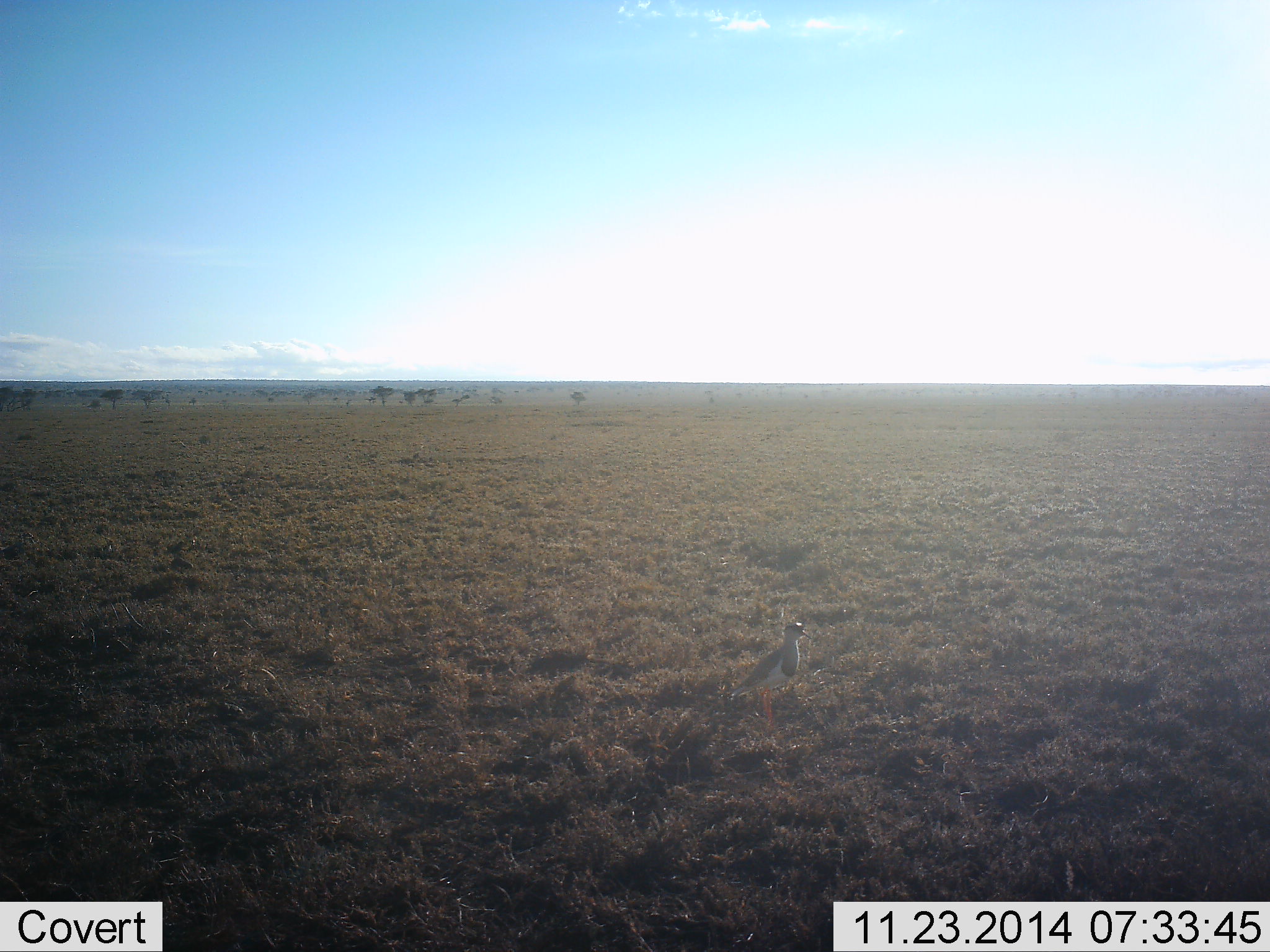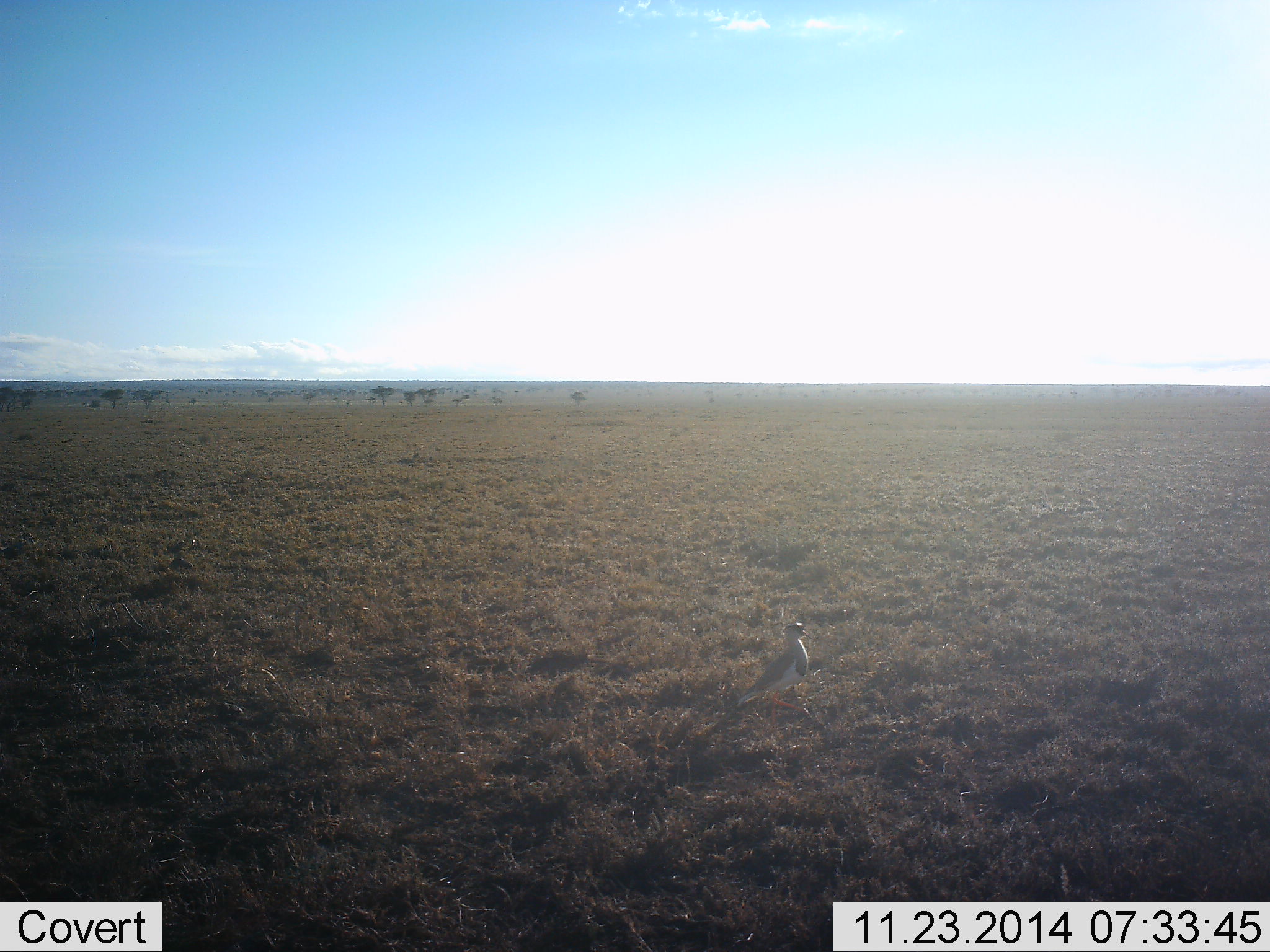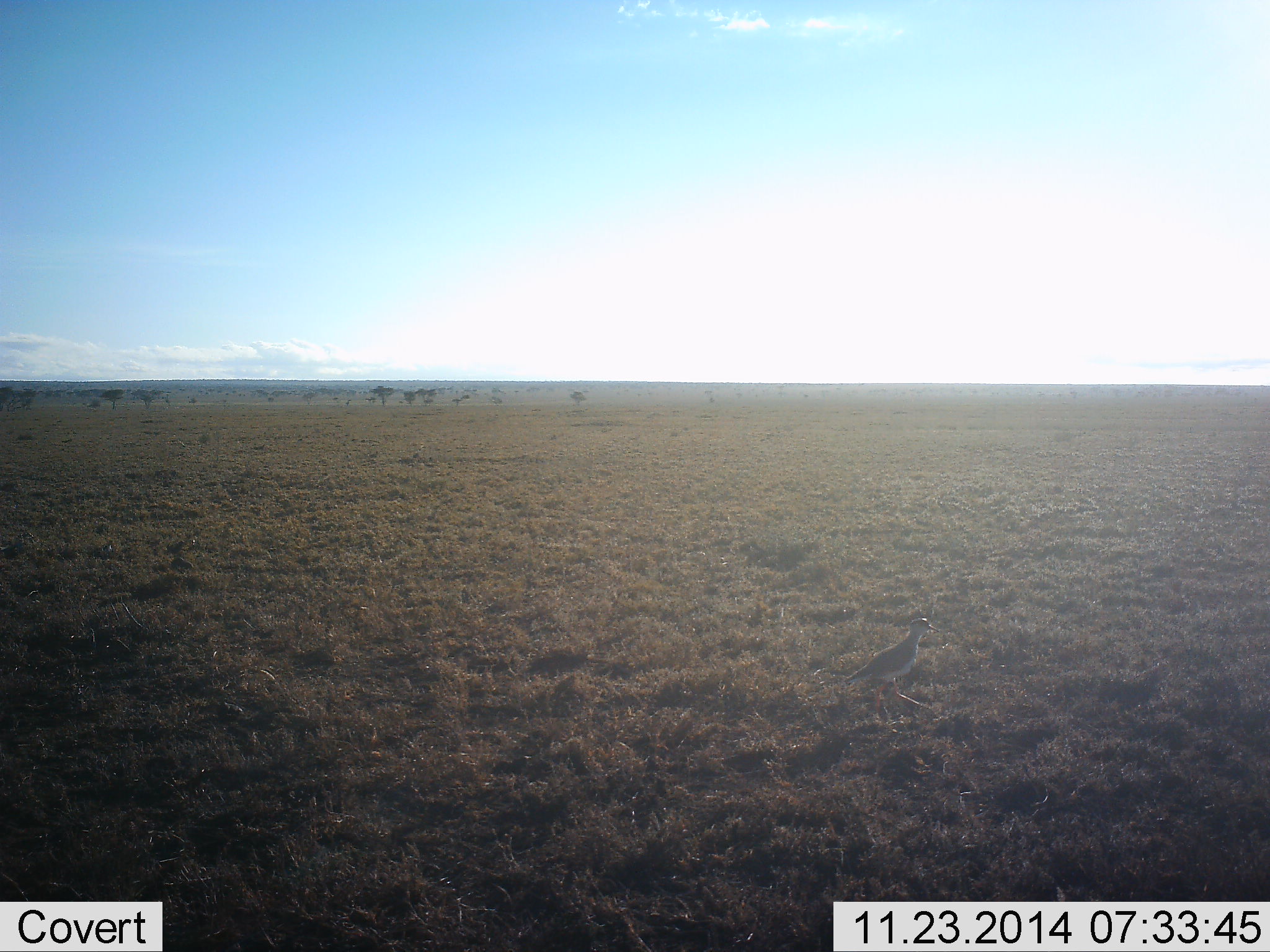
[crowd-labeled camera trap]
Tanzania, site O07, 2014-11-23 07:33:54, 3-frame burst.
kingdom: Animalia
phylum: Chordata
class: Aves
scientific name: Aves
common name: bird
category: otherbird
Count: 1.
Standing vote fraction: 30%.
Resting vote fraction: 0%.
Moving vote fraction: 70%.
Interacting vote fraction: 0%.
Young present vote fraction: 0%.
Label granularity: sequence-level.